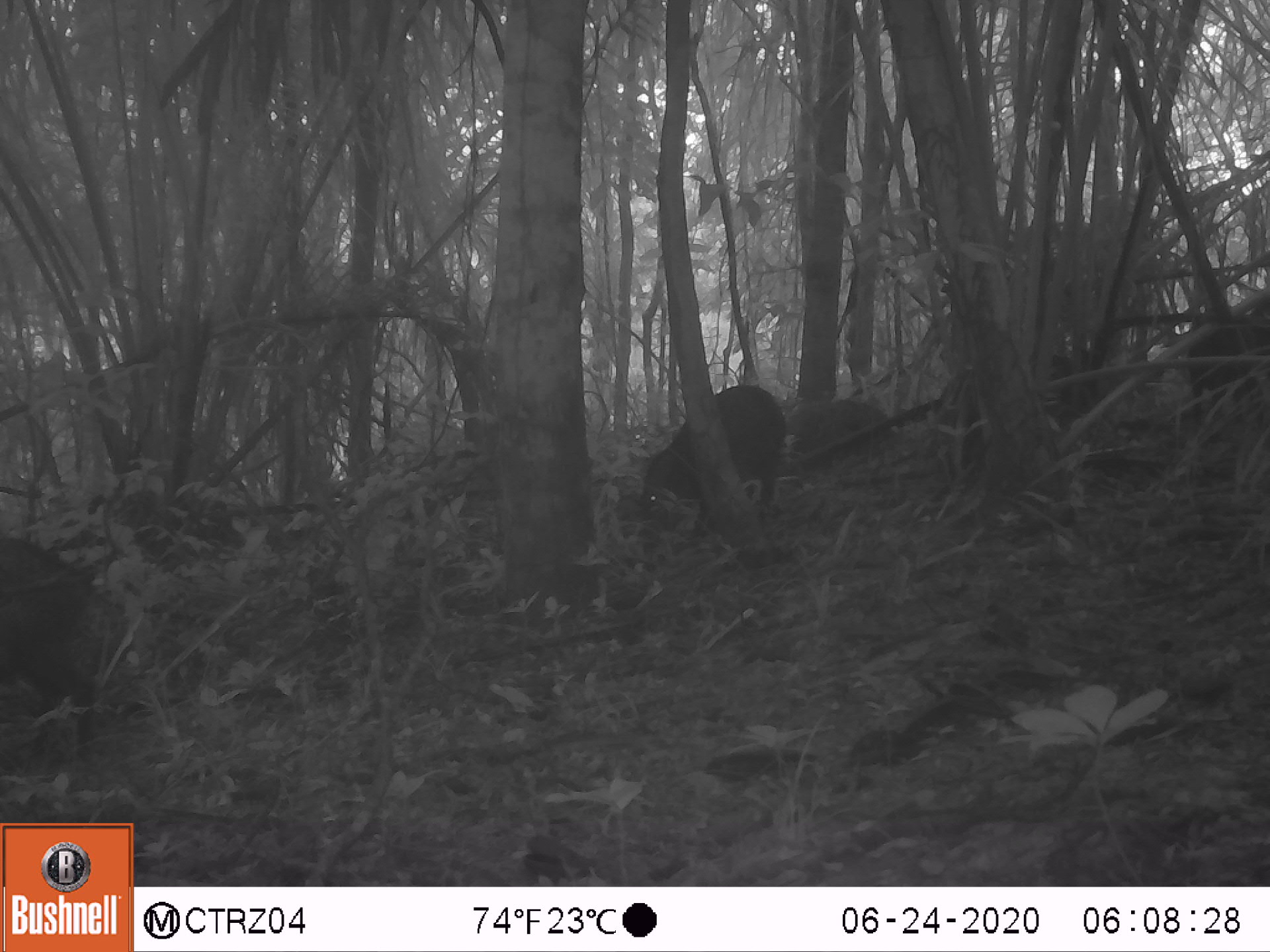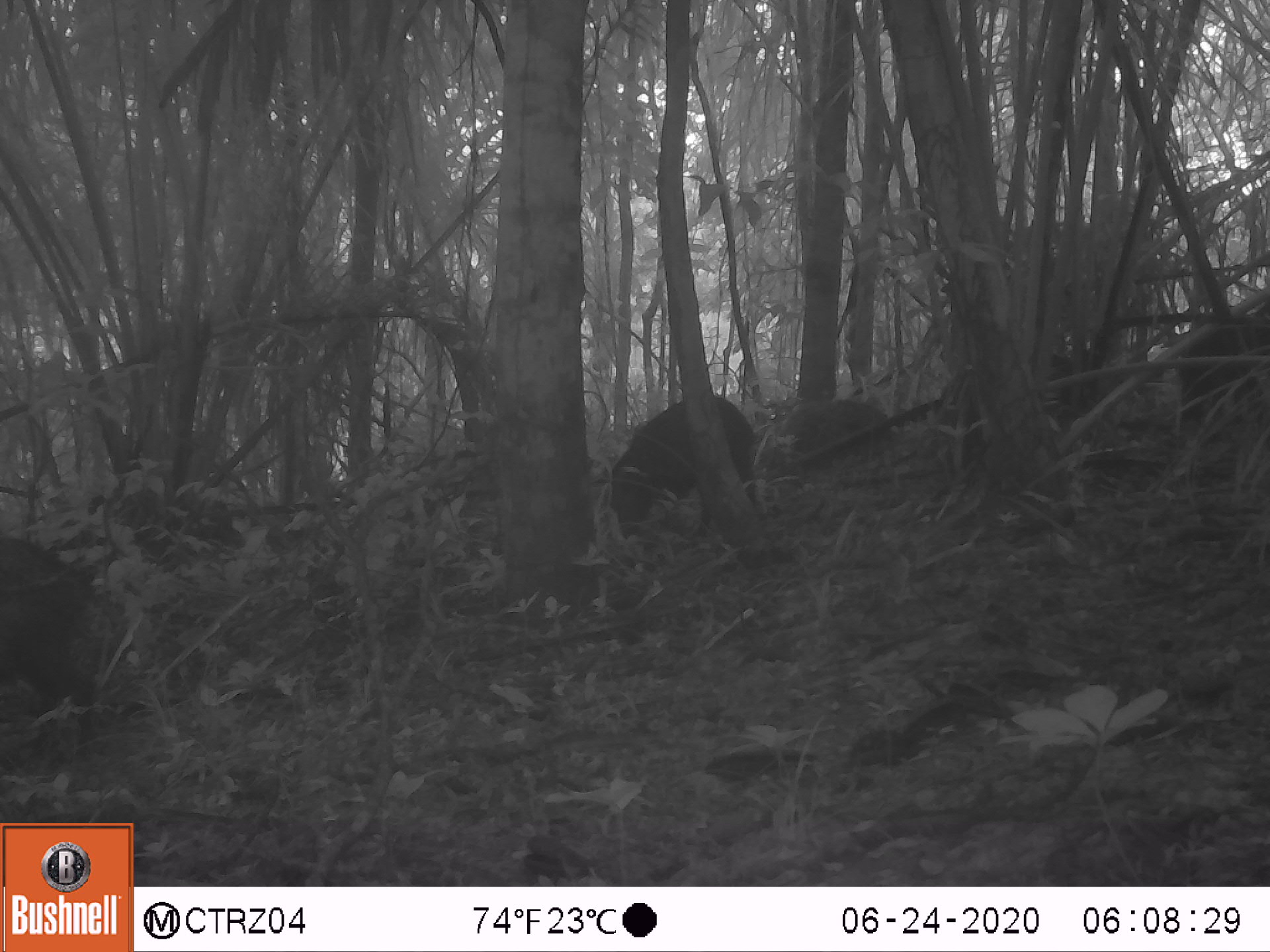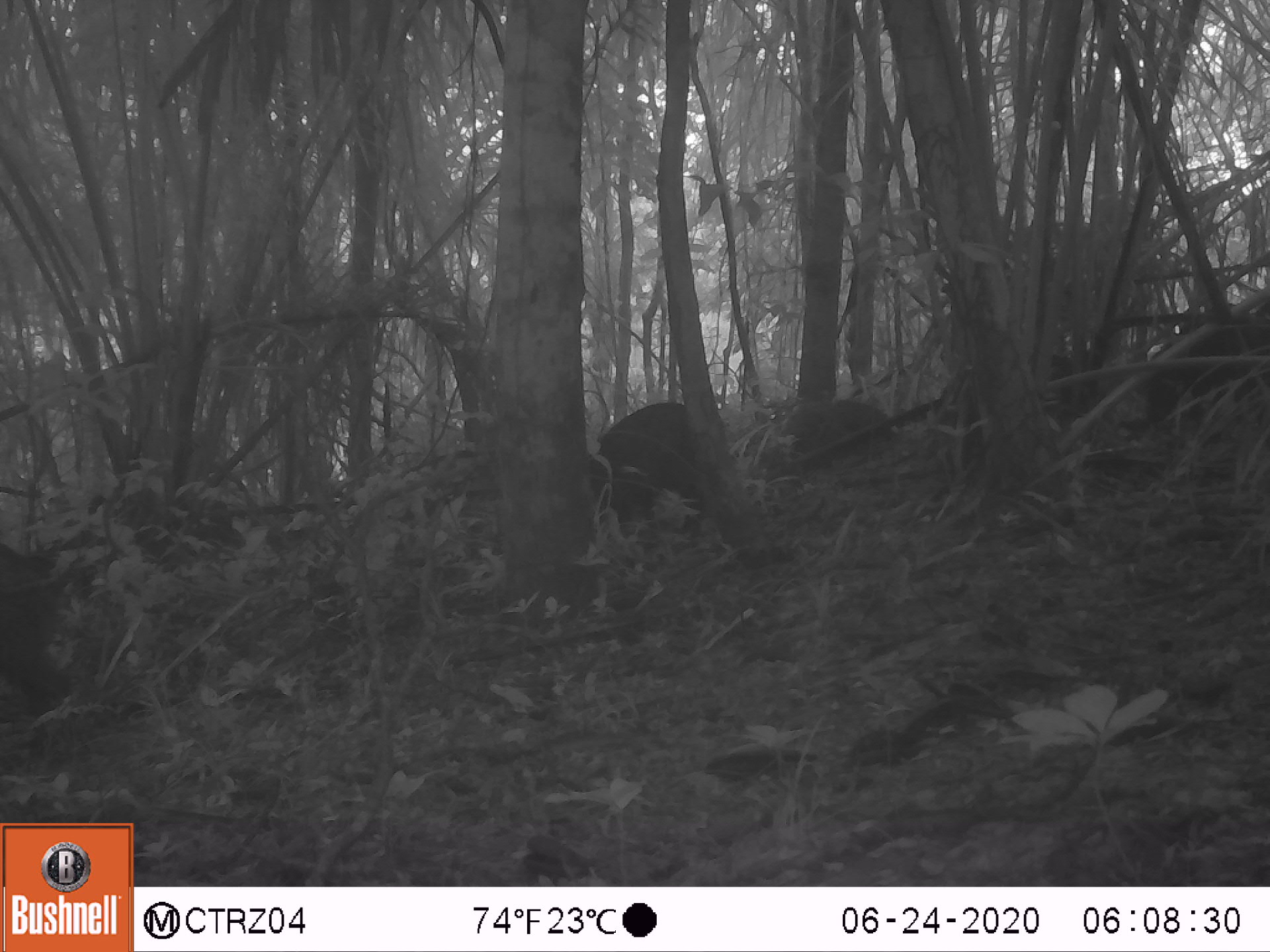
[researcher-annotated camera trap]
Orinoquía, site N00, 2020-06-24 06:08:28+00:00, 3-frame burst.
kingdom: Animalia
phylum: Chordata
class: Mammalia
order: Artiodactyla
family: Tayassuidae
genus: Pecari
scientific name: Pecari tajacu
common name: collared peccary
Collared peccary (Pecari tajacu).